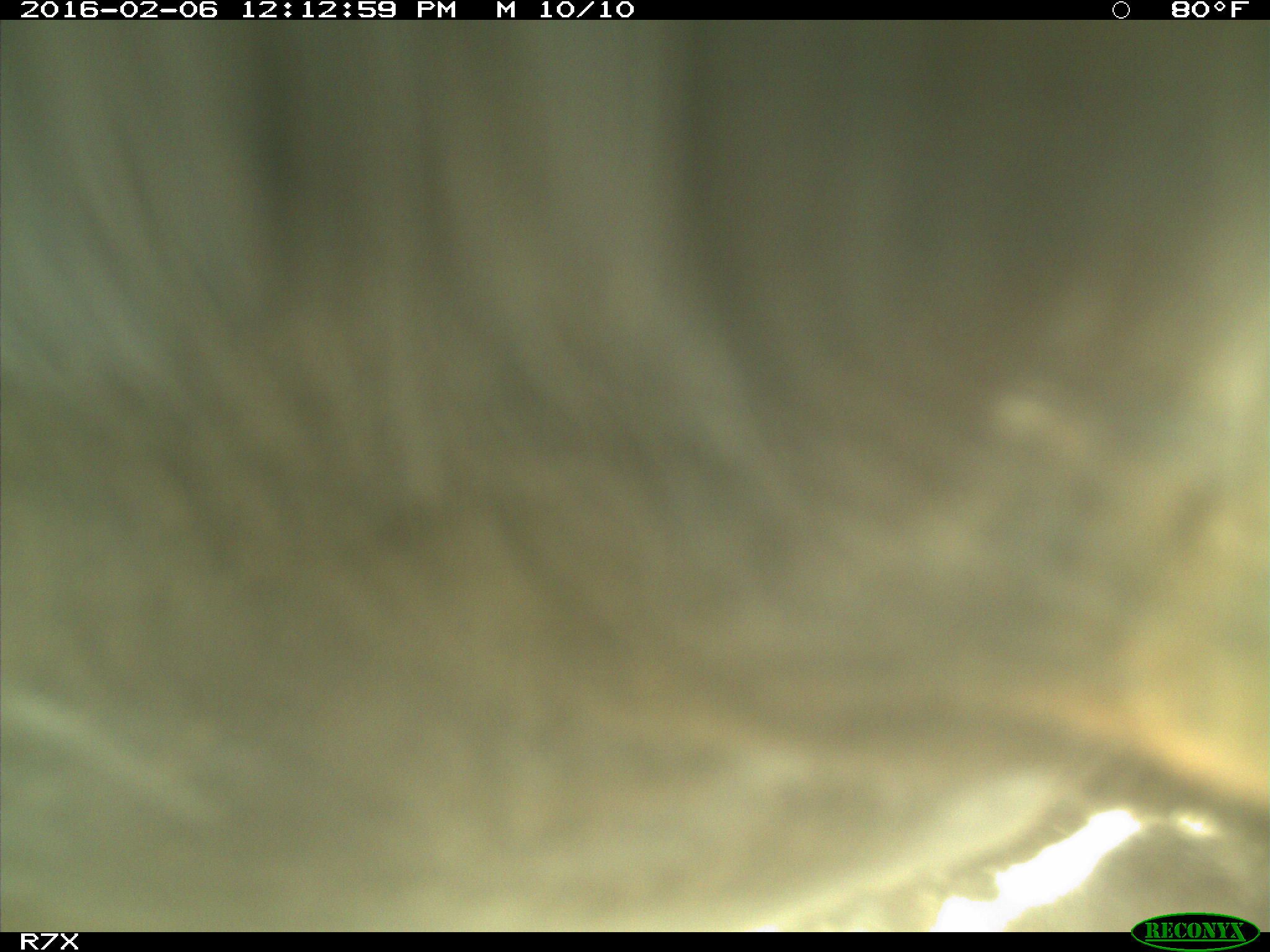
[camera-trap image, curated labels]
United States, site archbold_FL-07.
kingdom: Animalia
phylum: Chordata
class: Mammalia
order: Artiodactyla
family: Bovidae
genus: Bos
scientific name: Bos taurus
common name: domestic cow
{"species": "Bos taurus (domestic cow)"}